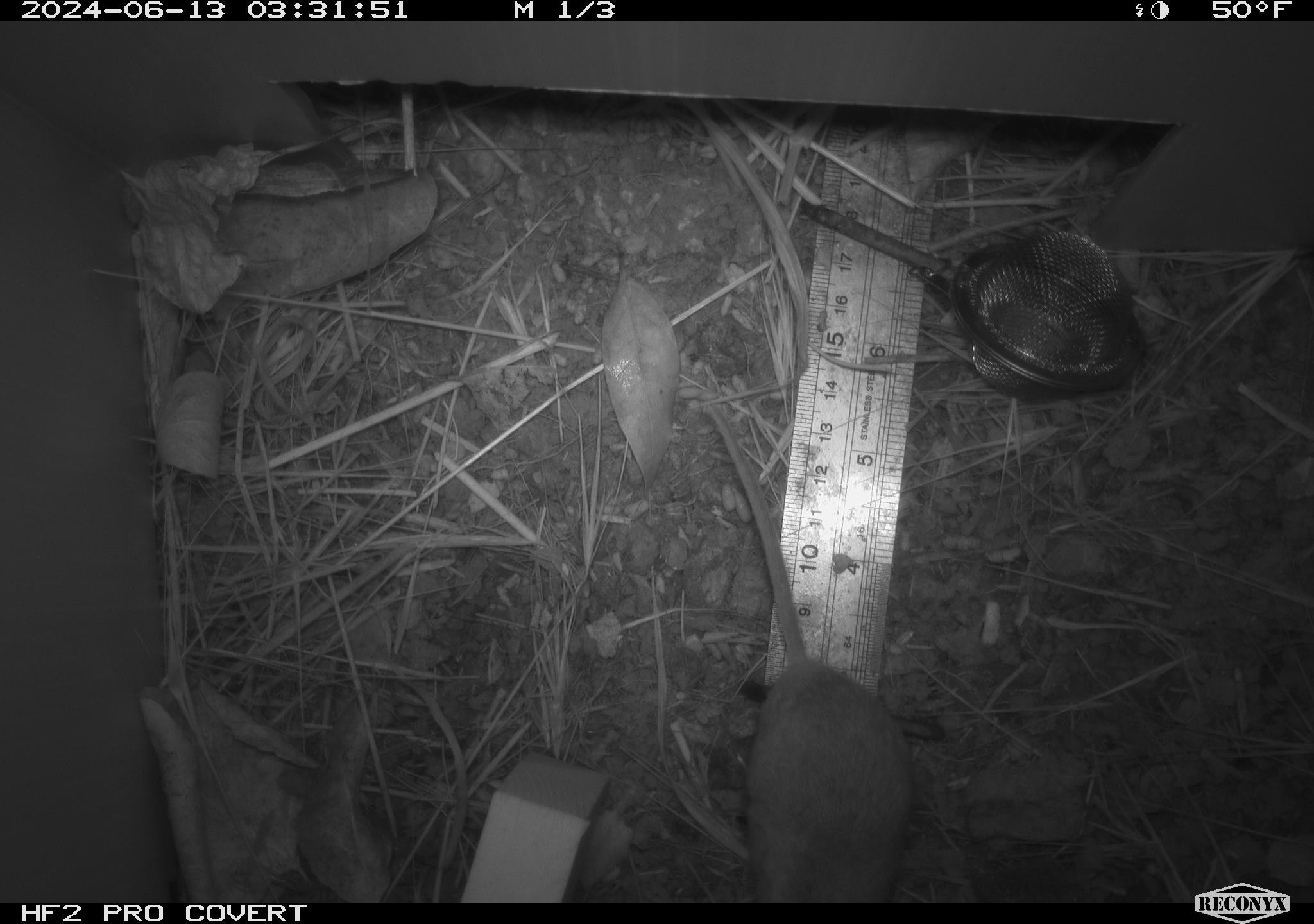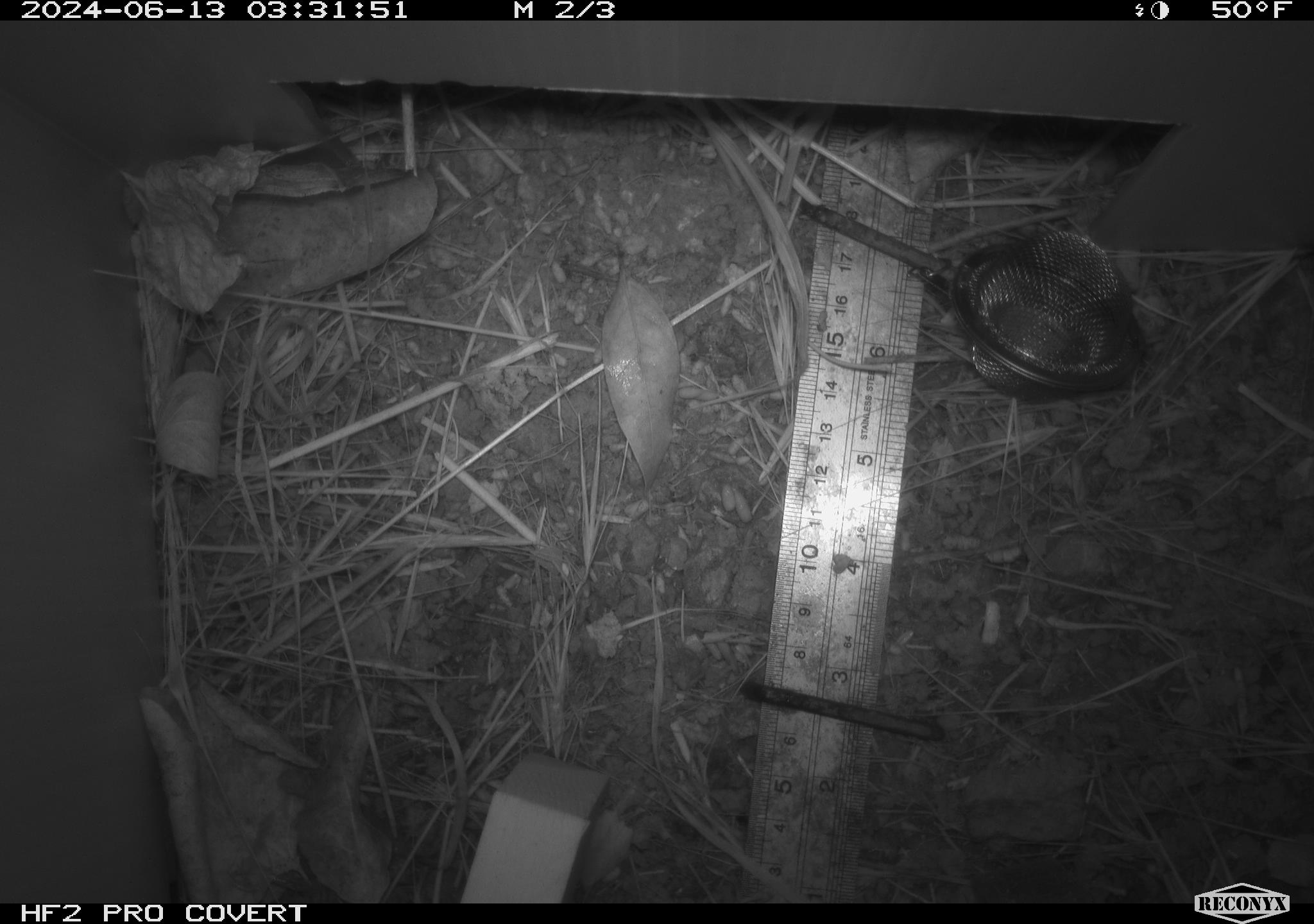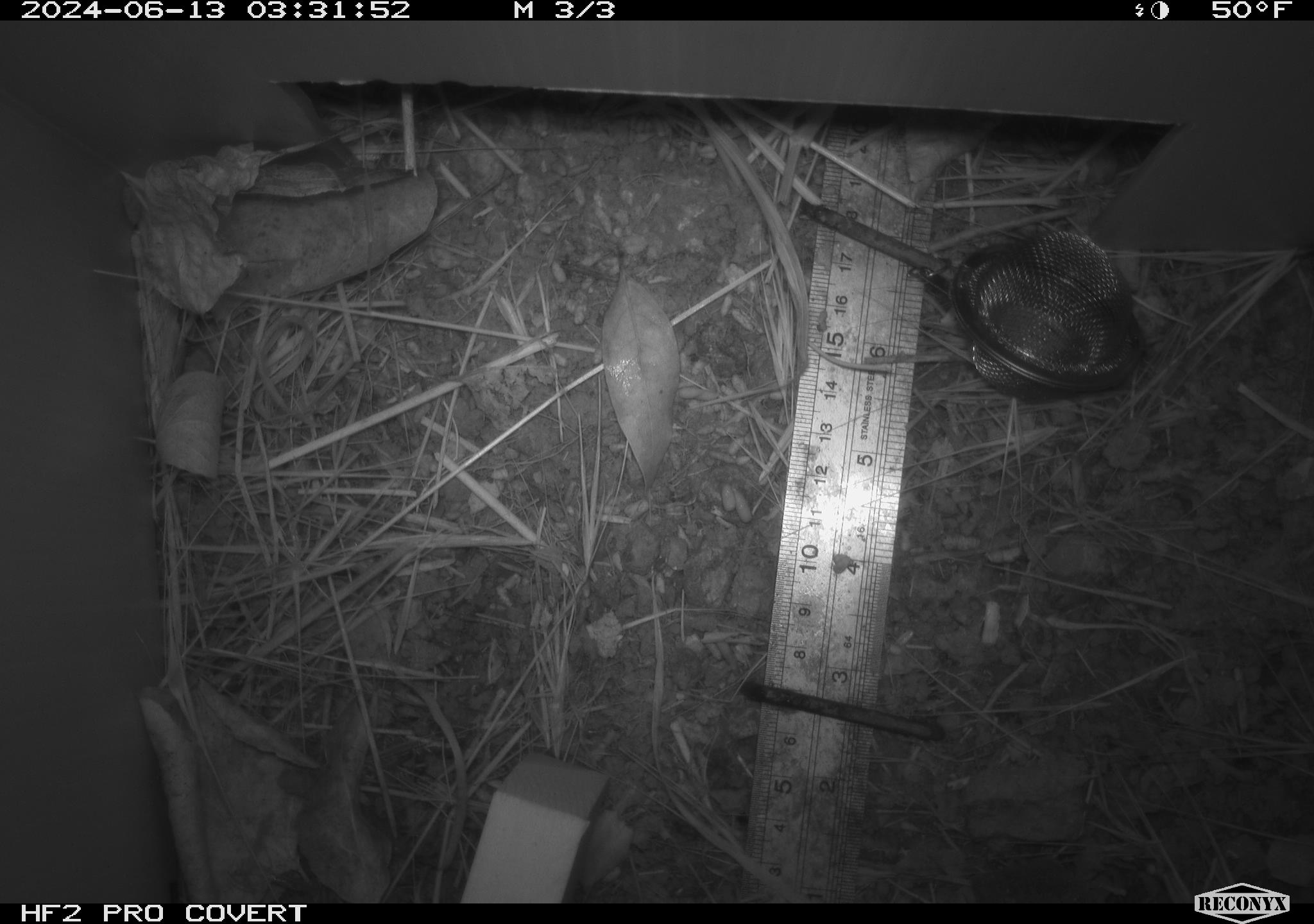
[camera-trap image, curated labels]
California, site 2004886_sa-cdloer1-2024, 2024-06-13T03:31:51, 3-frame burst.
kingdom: Animalia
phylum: Chordata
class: Mammalia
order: Rodentia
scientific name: Rodentia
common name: mouse species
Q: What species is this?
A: Mouse species (Rodentia).